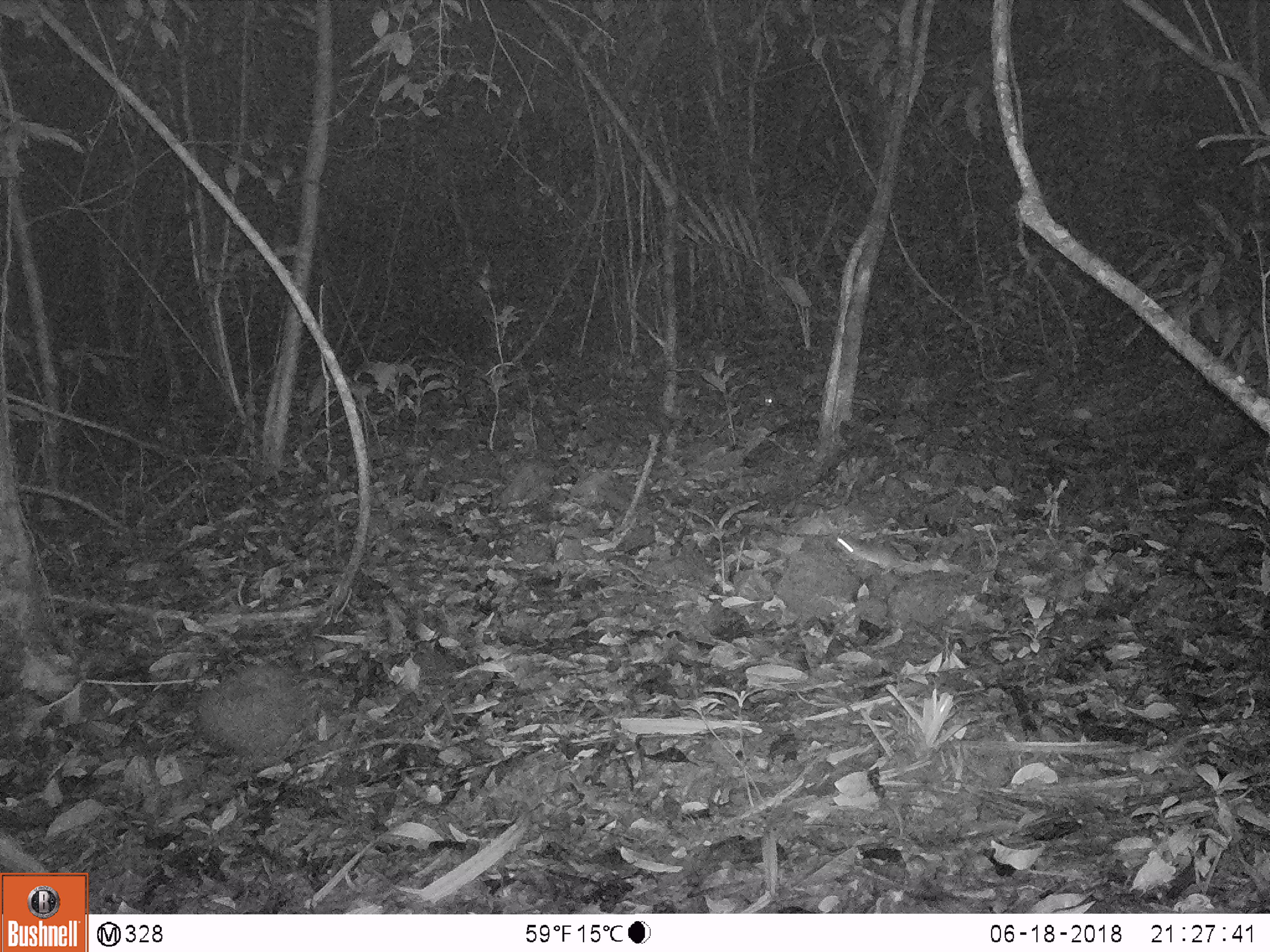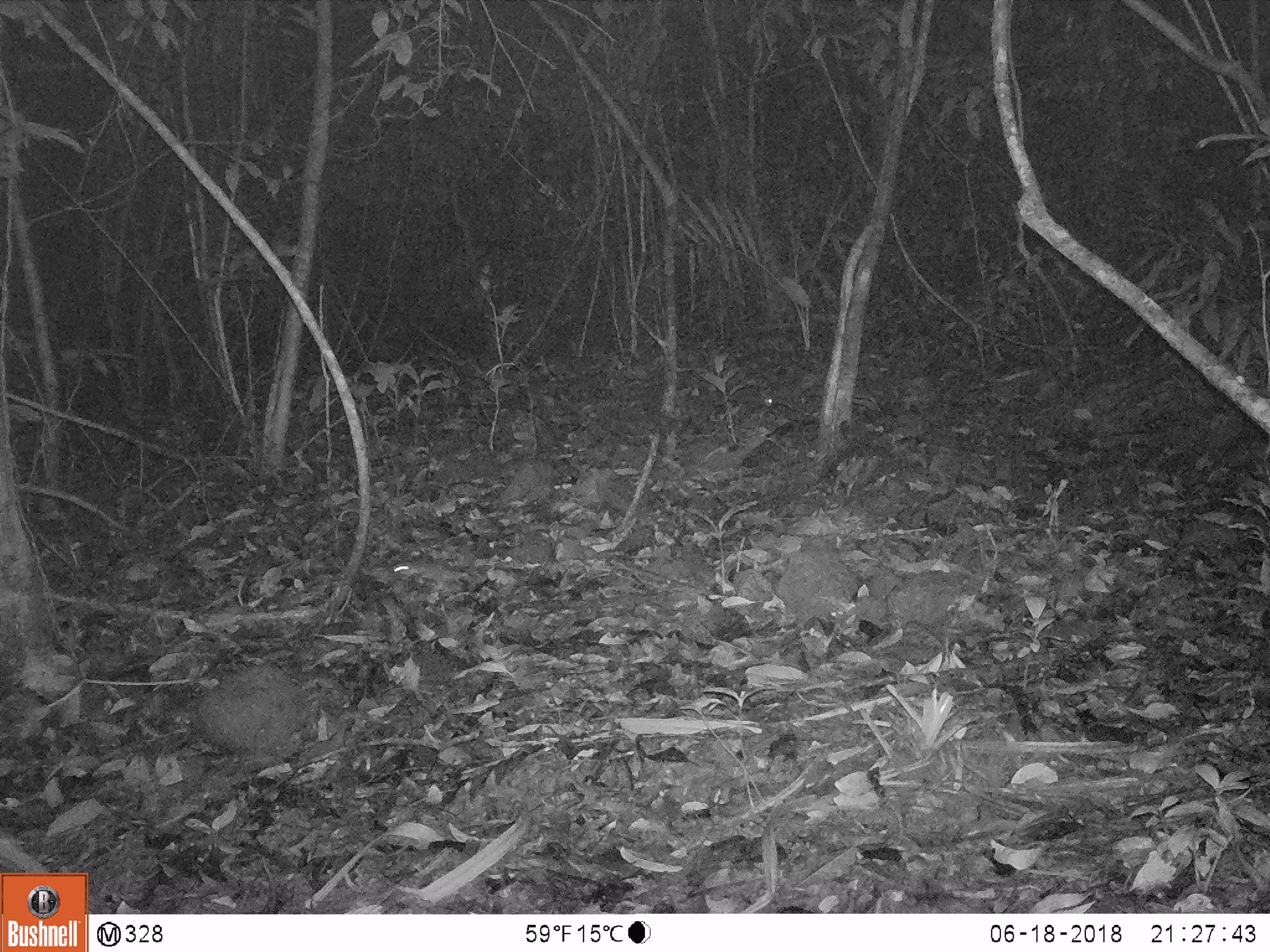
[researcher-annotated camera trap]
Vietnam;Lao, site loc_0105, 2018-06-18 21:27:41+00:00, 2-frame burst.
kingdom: Animalia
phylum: Chordata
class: Mammalia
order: Rodentia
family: Muridae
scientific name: Muridae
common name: old-world mice and rats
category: unidentified murid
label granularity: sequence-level